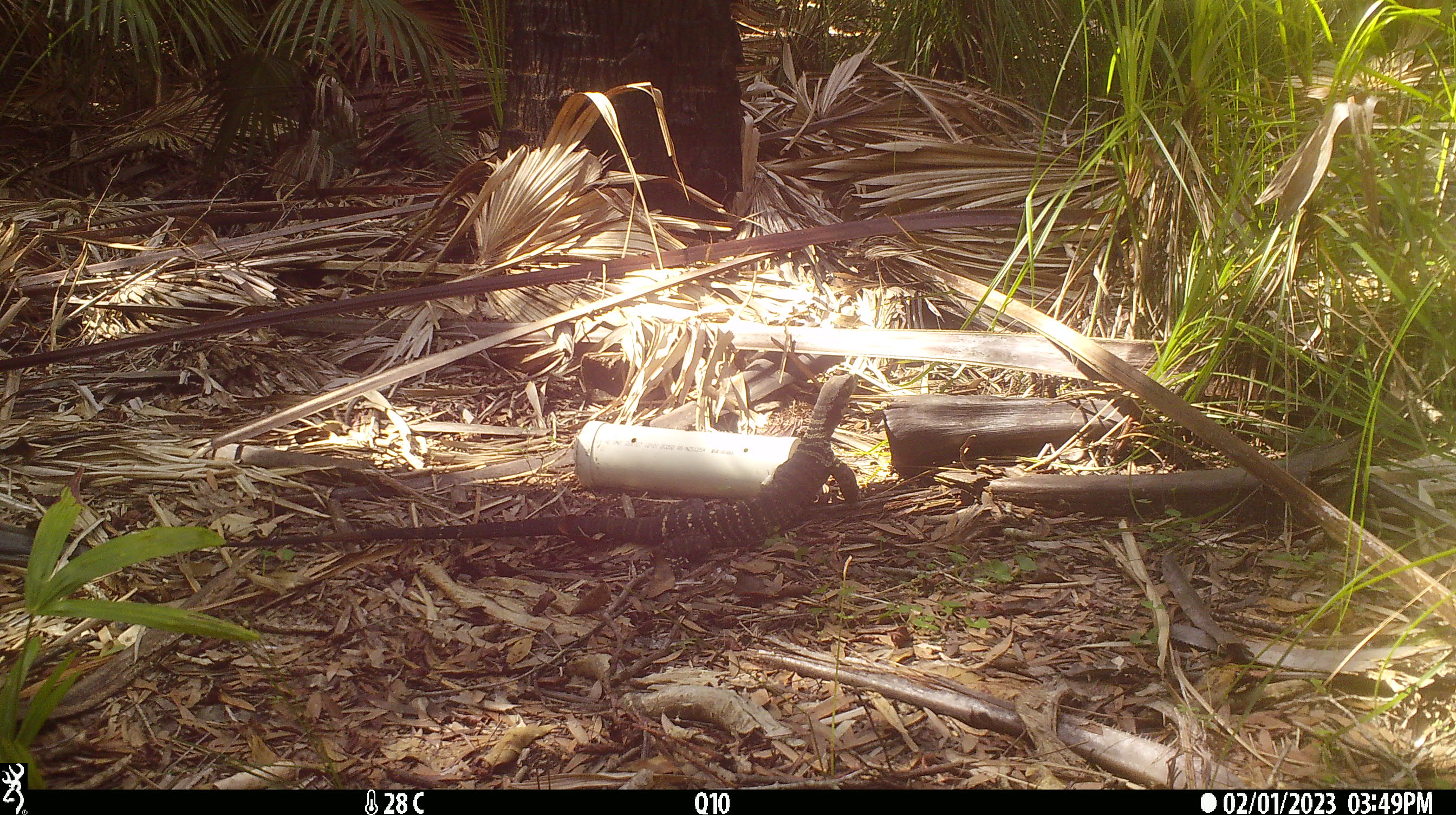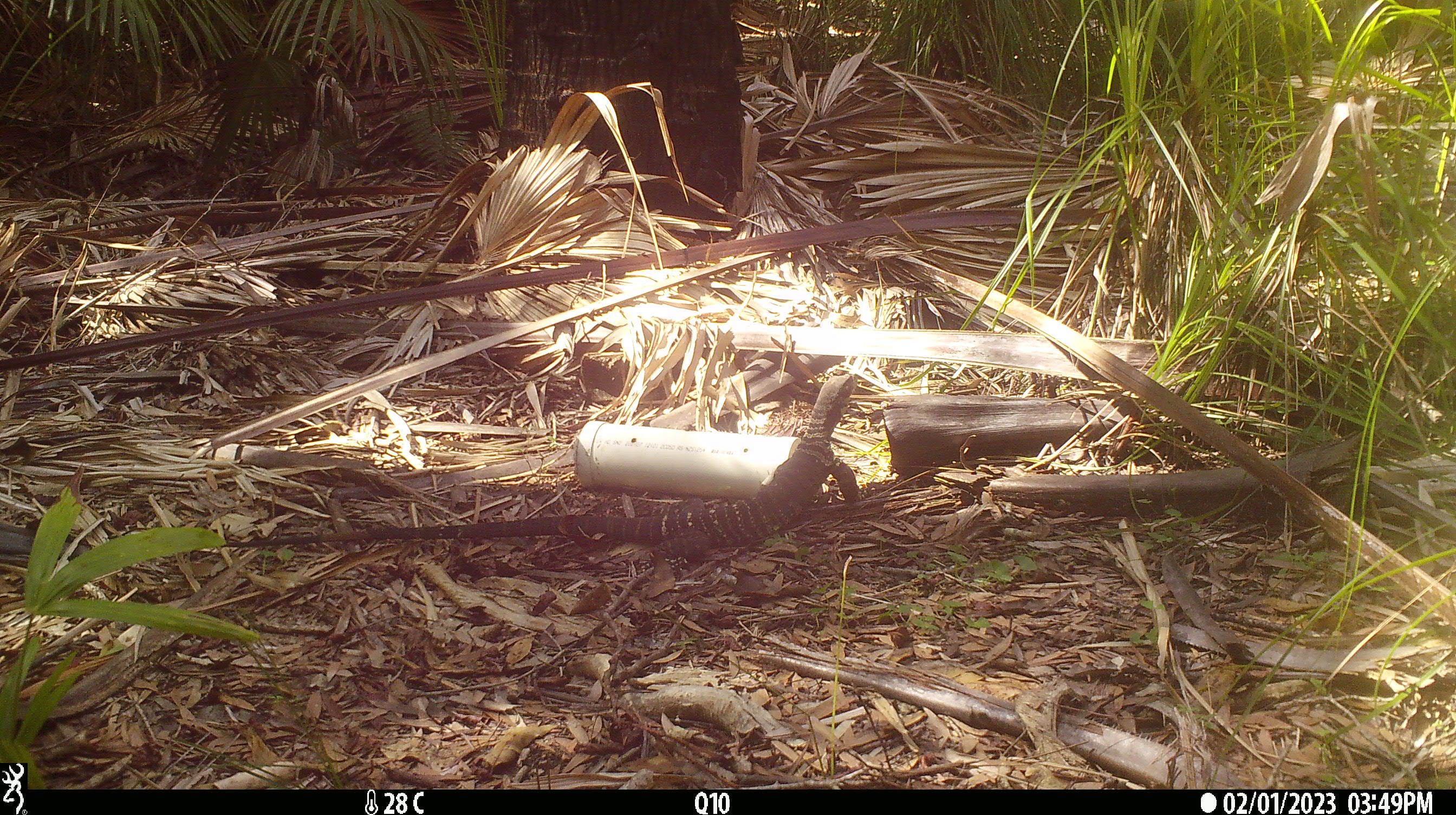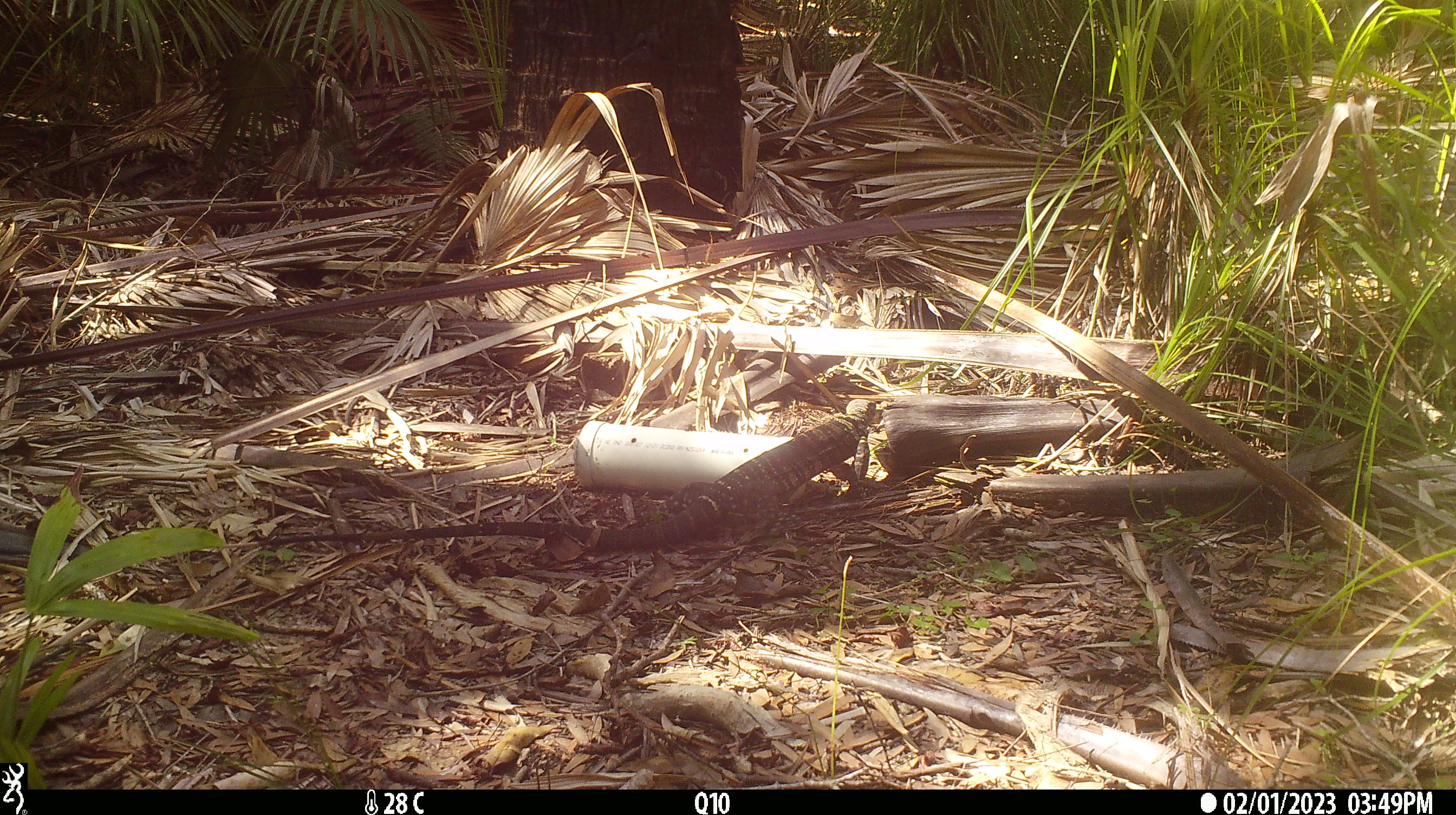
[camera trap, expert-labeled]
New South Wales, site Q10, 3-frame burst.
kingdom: Animalia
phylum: Chordata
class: Reptilia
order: Squamata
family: Varanidae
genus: Varanus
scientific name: Varanus varius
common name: lace monitor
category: goanna